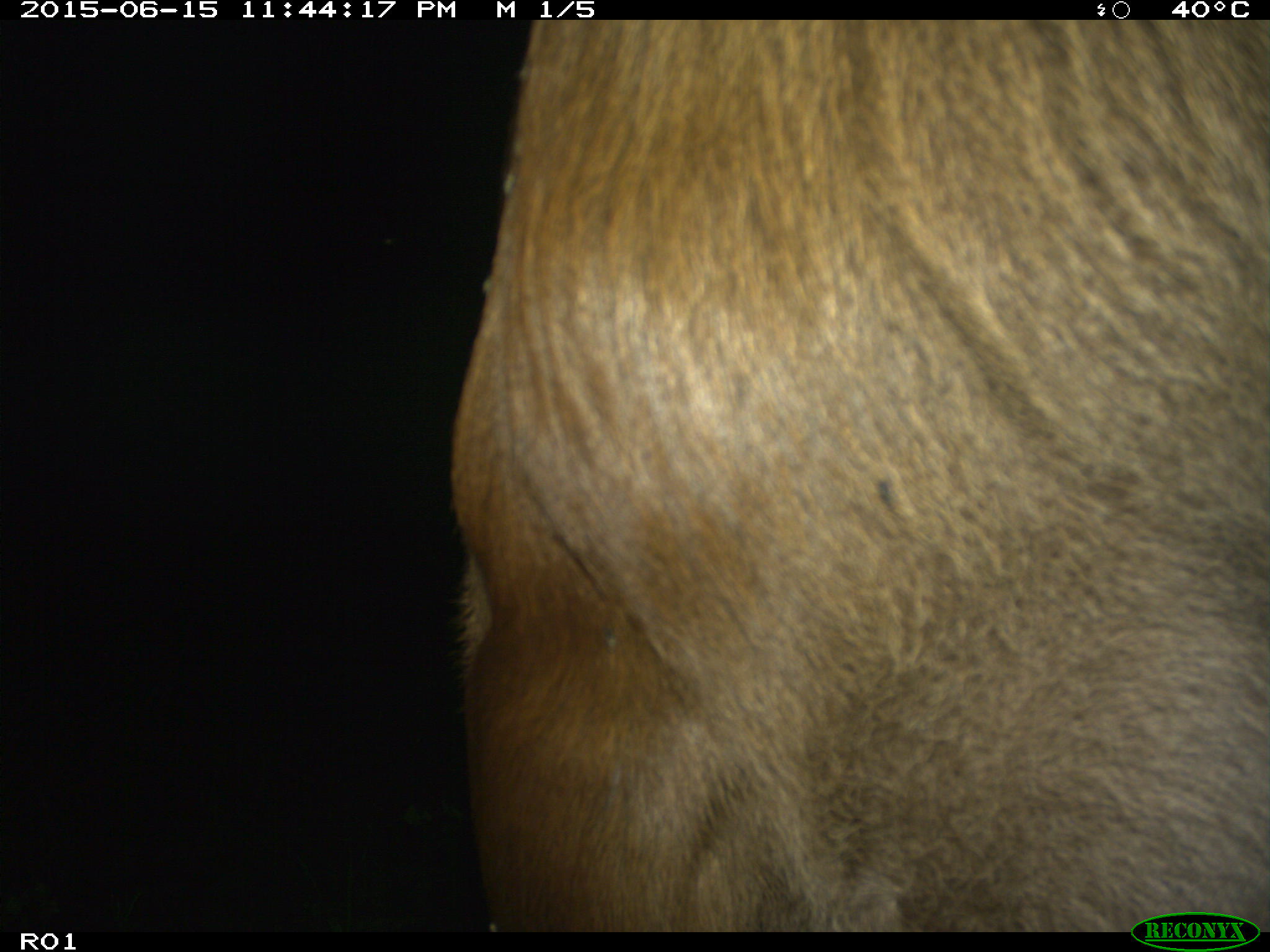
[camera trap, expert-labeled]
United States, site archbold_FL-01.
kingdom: Animalia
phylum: Chordata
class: Mammalia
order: Artiodactyla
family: Bovidae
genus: Bos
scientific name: Bos taurus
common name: domestic cow